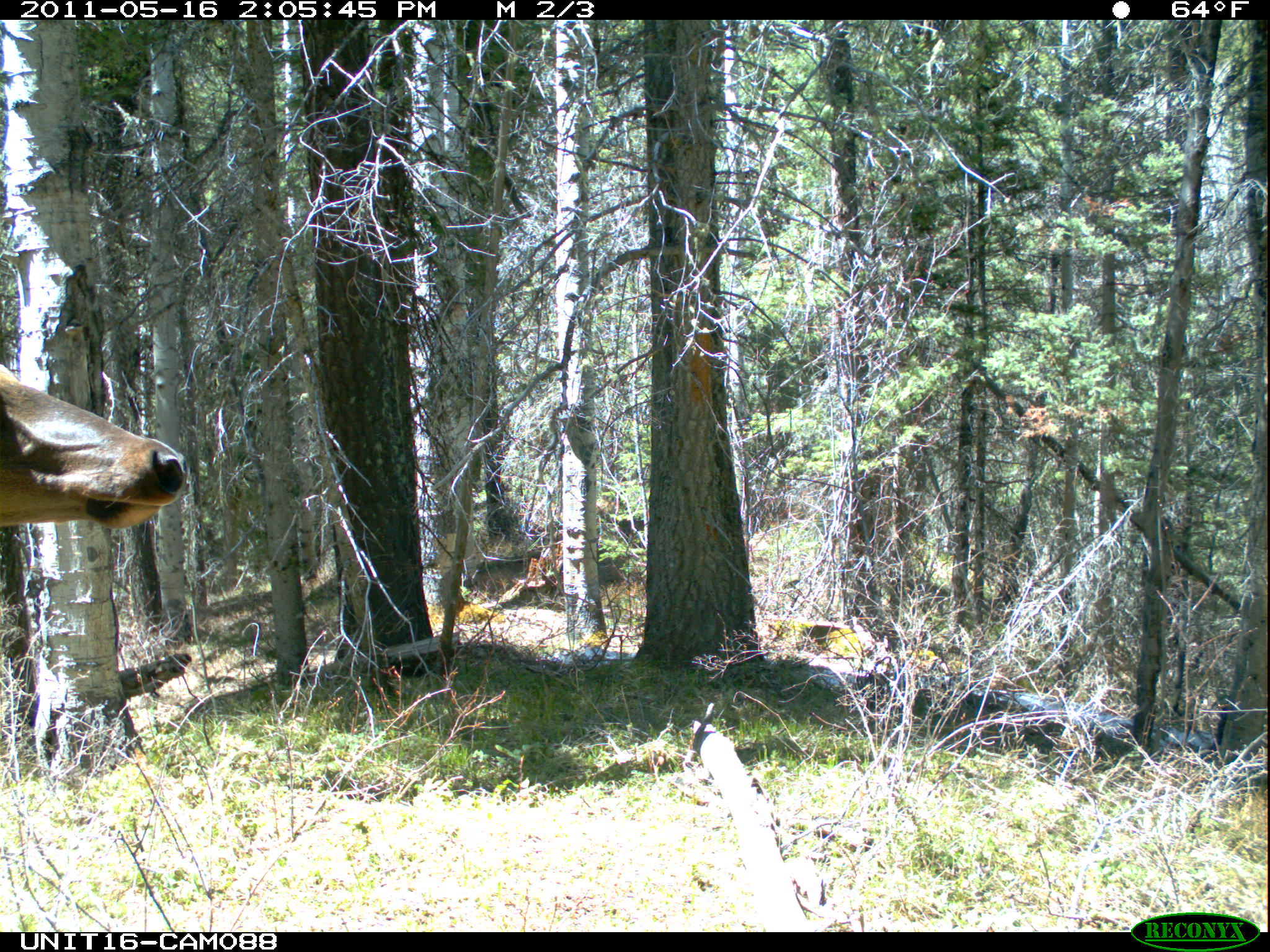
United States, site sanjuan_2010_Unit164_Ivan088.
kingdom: Animalia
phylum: Chordata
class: Mammalia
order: Artiodactyla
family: Cervidae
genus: Cervus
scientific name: Cervus elaphus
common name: red deer